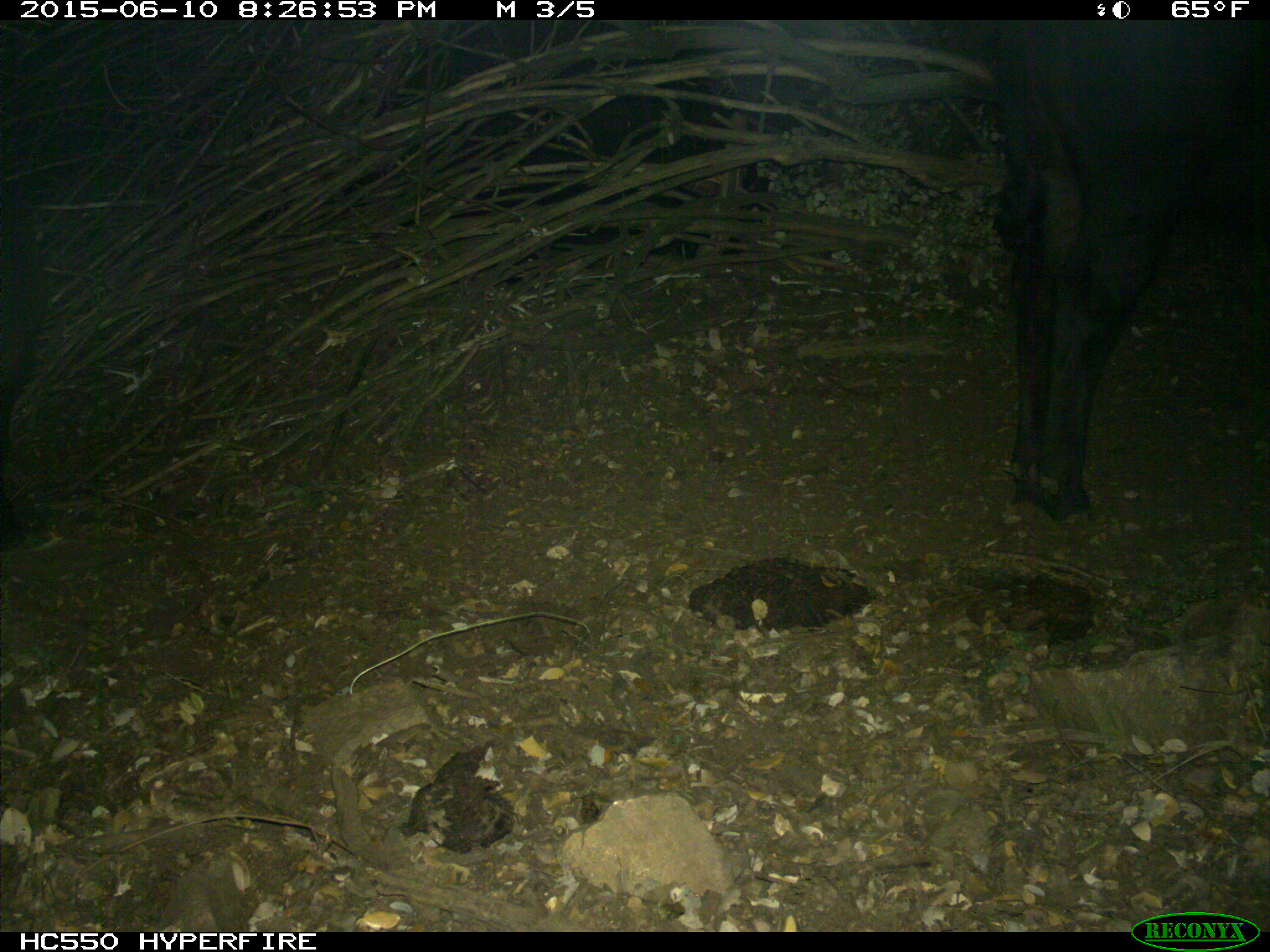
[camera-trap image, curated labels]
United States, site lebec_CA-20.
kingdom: Animalia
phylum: Chordata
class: Mammalia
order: Artiodactyla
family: Bovidae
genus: Bos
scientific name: Bos taurus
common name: domestic cow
Bos taurus (domestic cow).